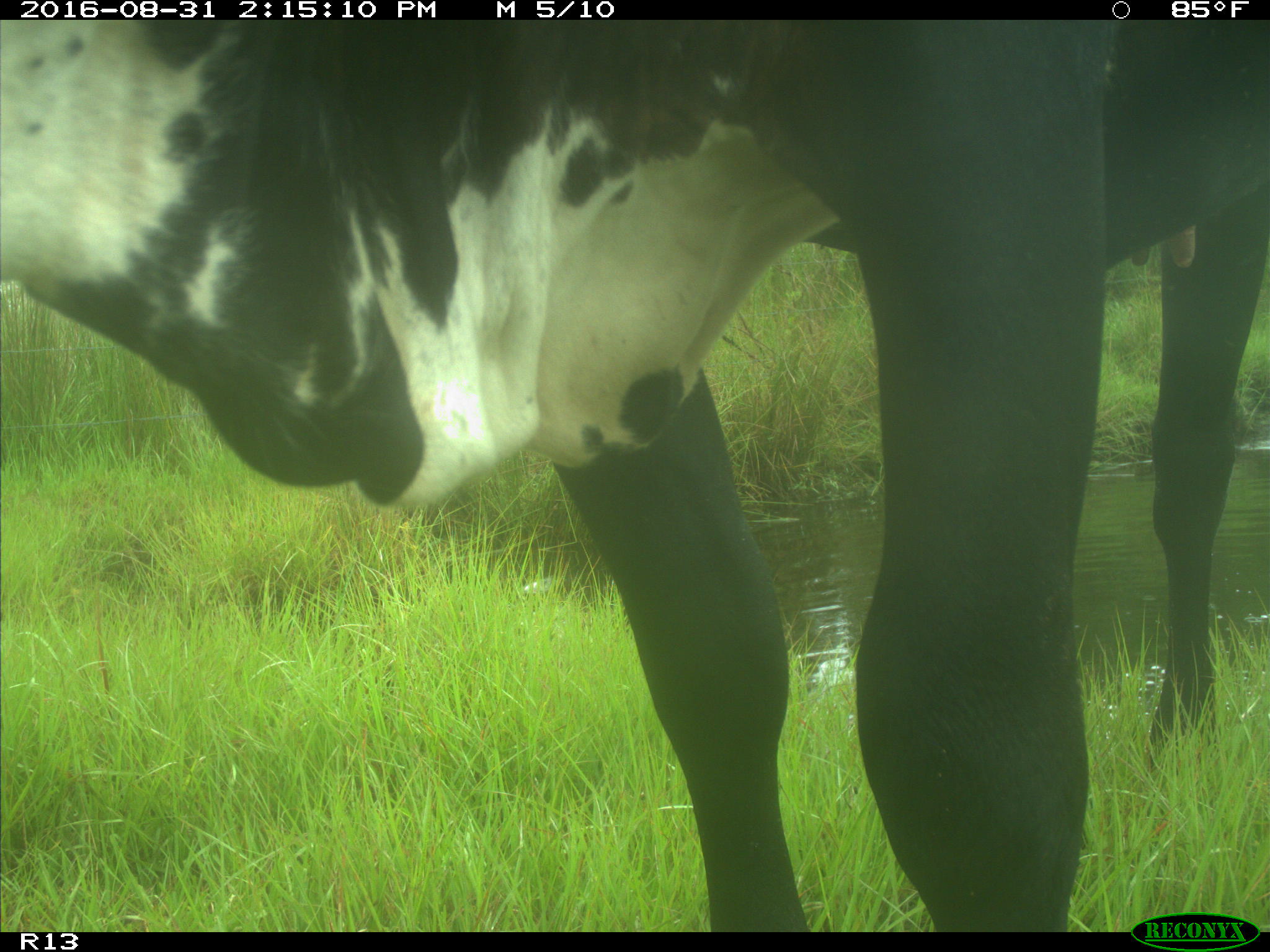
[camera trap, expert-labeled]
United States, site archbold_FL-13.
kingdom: Animalia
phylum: Chordata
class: Mammalia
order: Artiodactyla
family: Bovidae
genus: Bos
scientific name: Bos taurus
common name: domestic cow